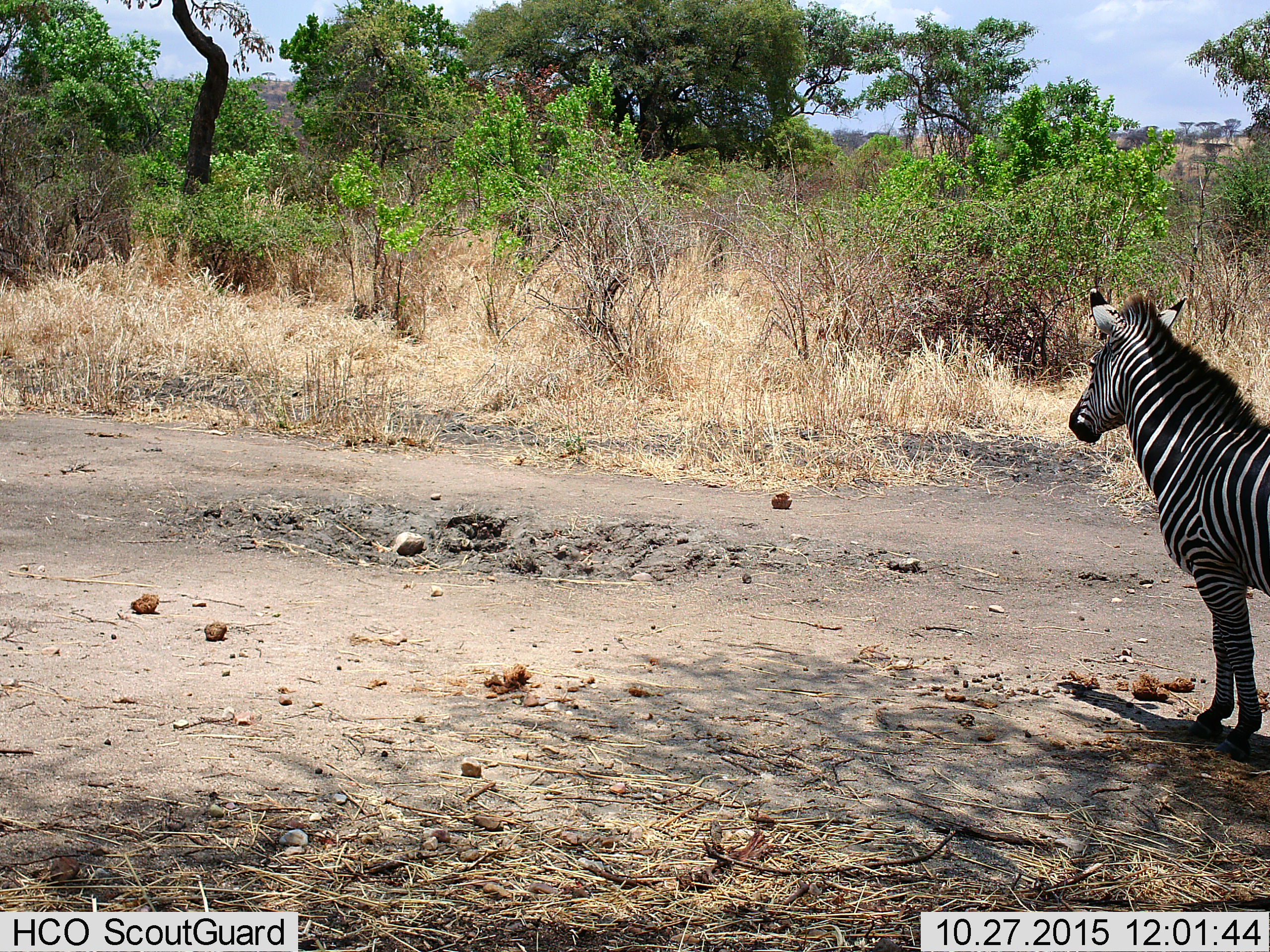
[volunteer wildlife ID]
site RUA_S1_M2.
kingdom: Animalia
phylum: Chordata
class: Mammalia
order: Perissodactyla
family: Equidae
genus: Equus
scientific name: Equus quagga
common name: plains zebra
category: zebraplains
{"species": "zebraplains (plains zebra) (Equus quagga)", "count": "1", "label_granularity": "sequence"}